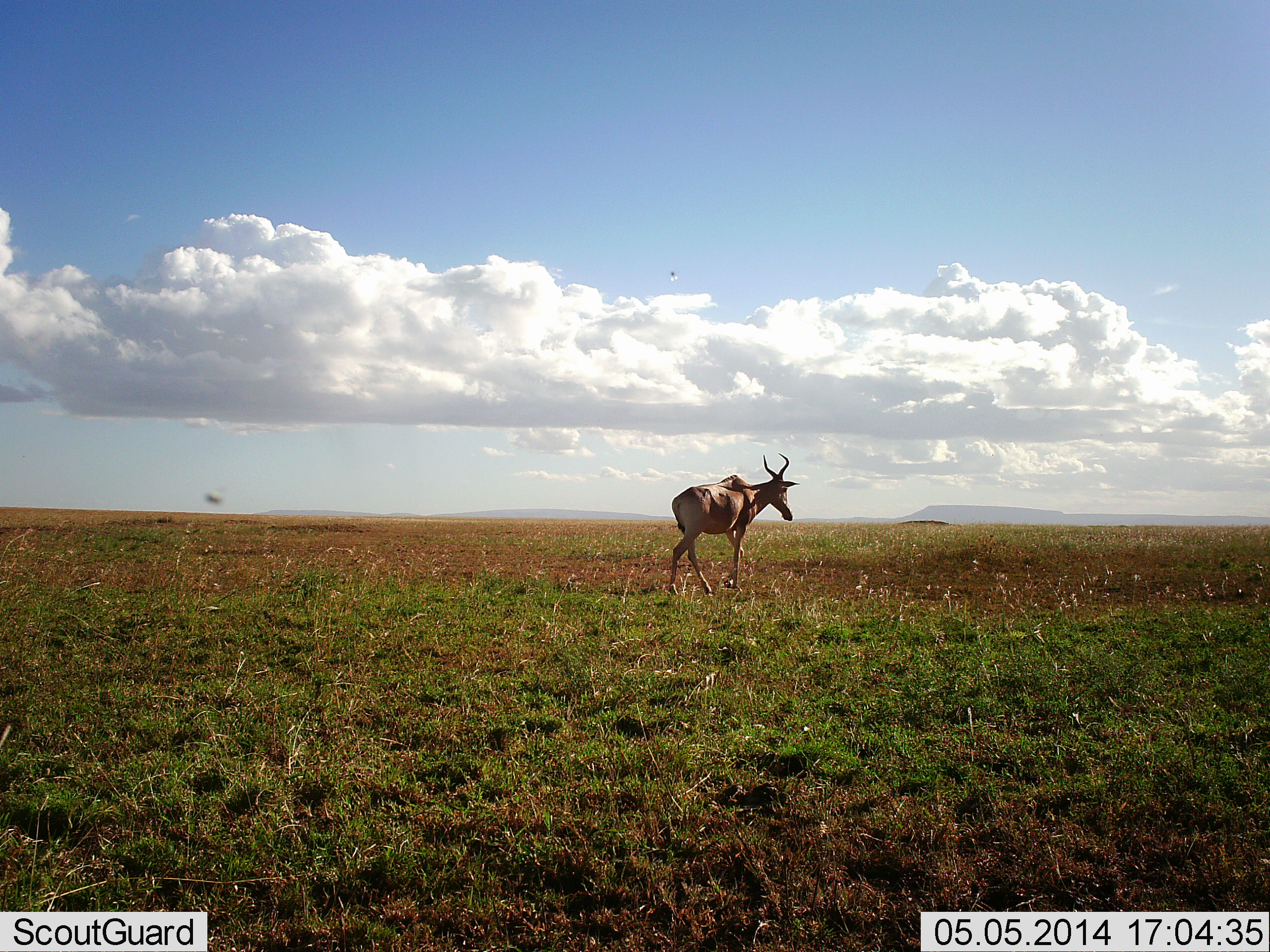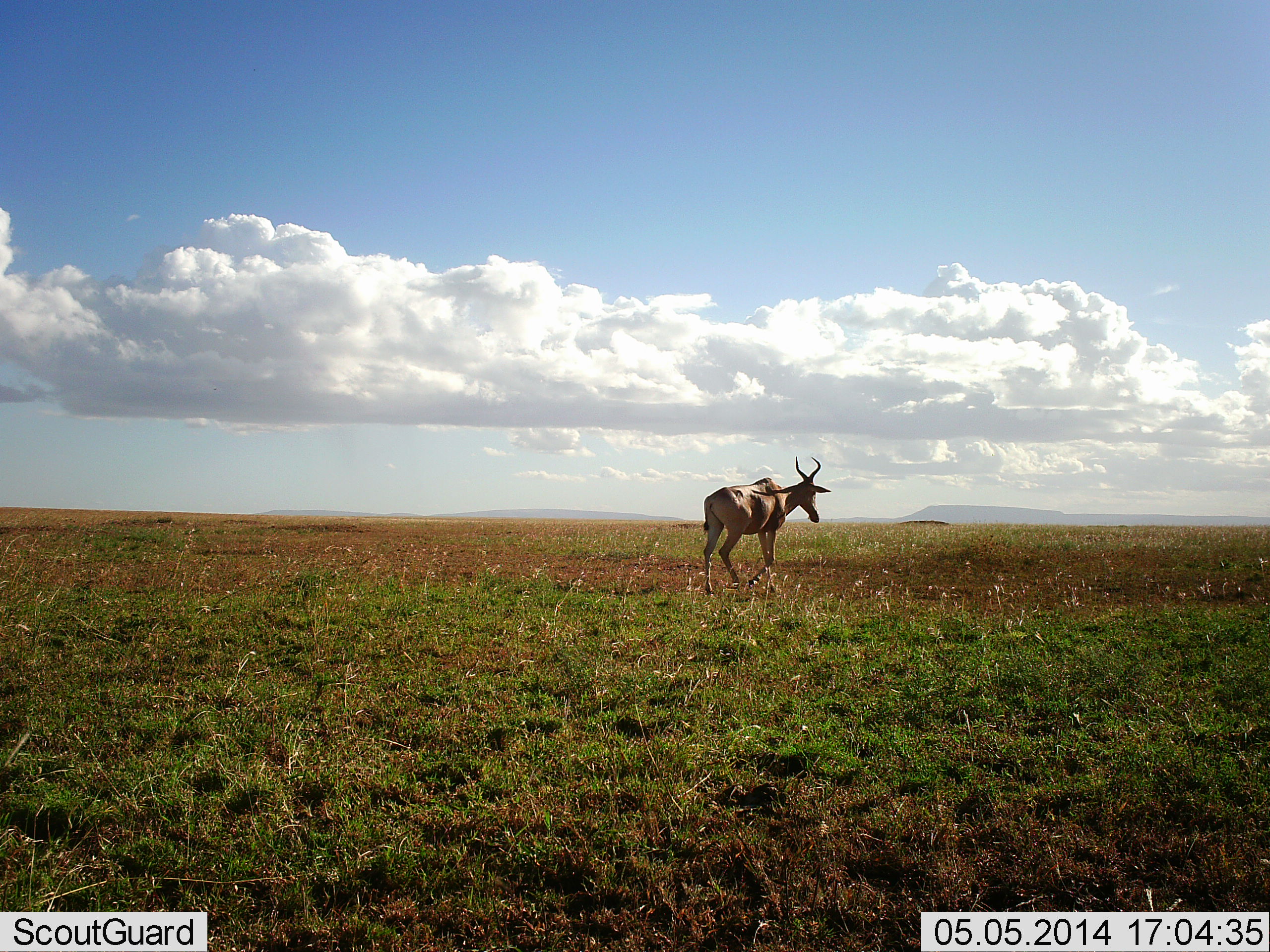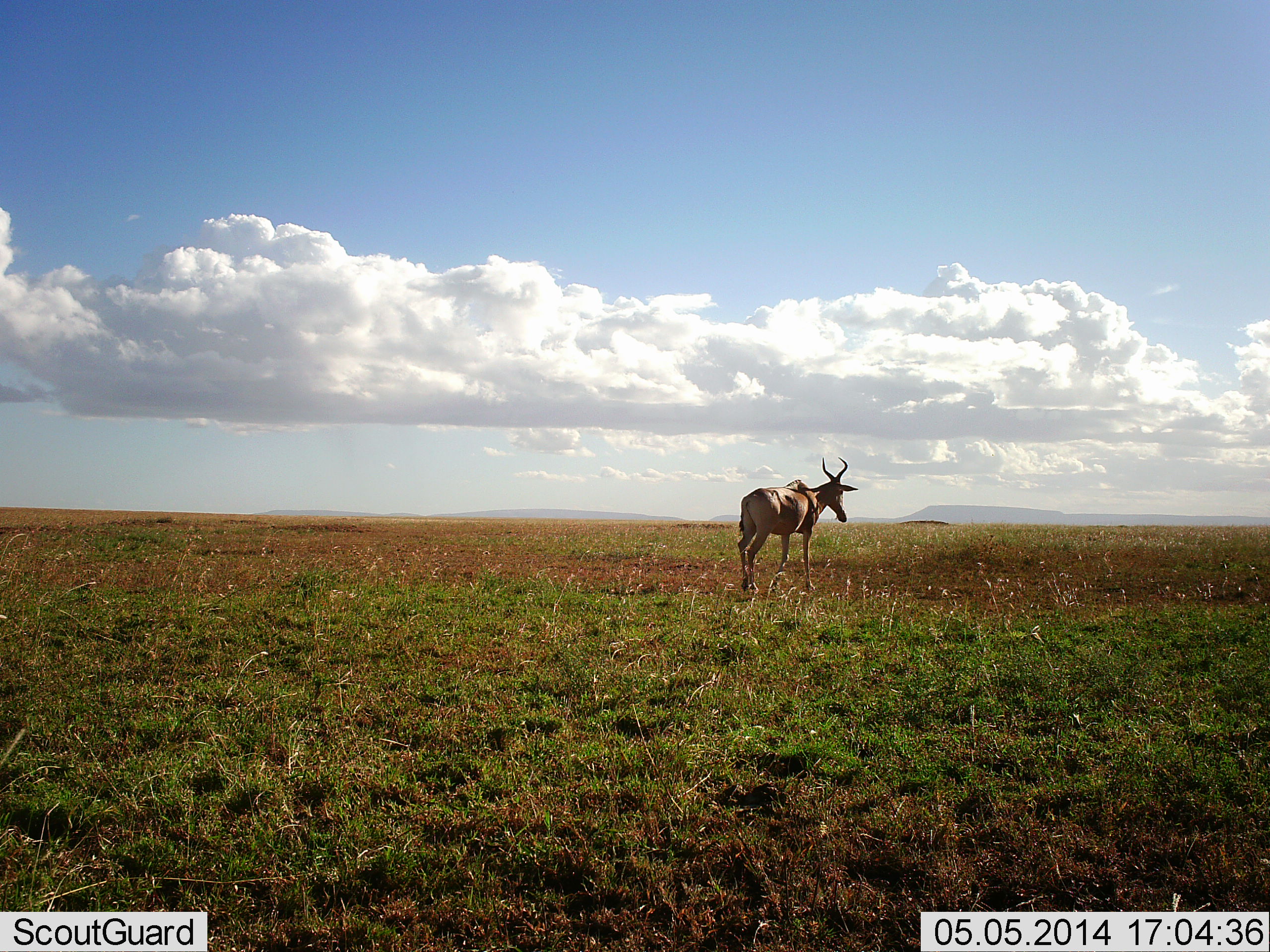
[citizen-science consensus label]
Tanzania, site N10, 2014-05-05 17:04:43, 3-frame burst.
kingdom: Animalia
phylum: Chordata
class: Mammalia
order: Artiodactyla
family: Bovidae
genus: Alcelaphus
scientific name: Alcelaphus buselaphus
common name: hartebeest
Hartebeest (Alcelaphus buselaphus), count 1. Behavior (volunteer vote fractions): standing 10%, resting 0%, moving 100%, interacting 0%. Young present (vote fraction): 0%. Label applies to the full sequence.